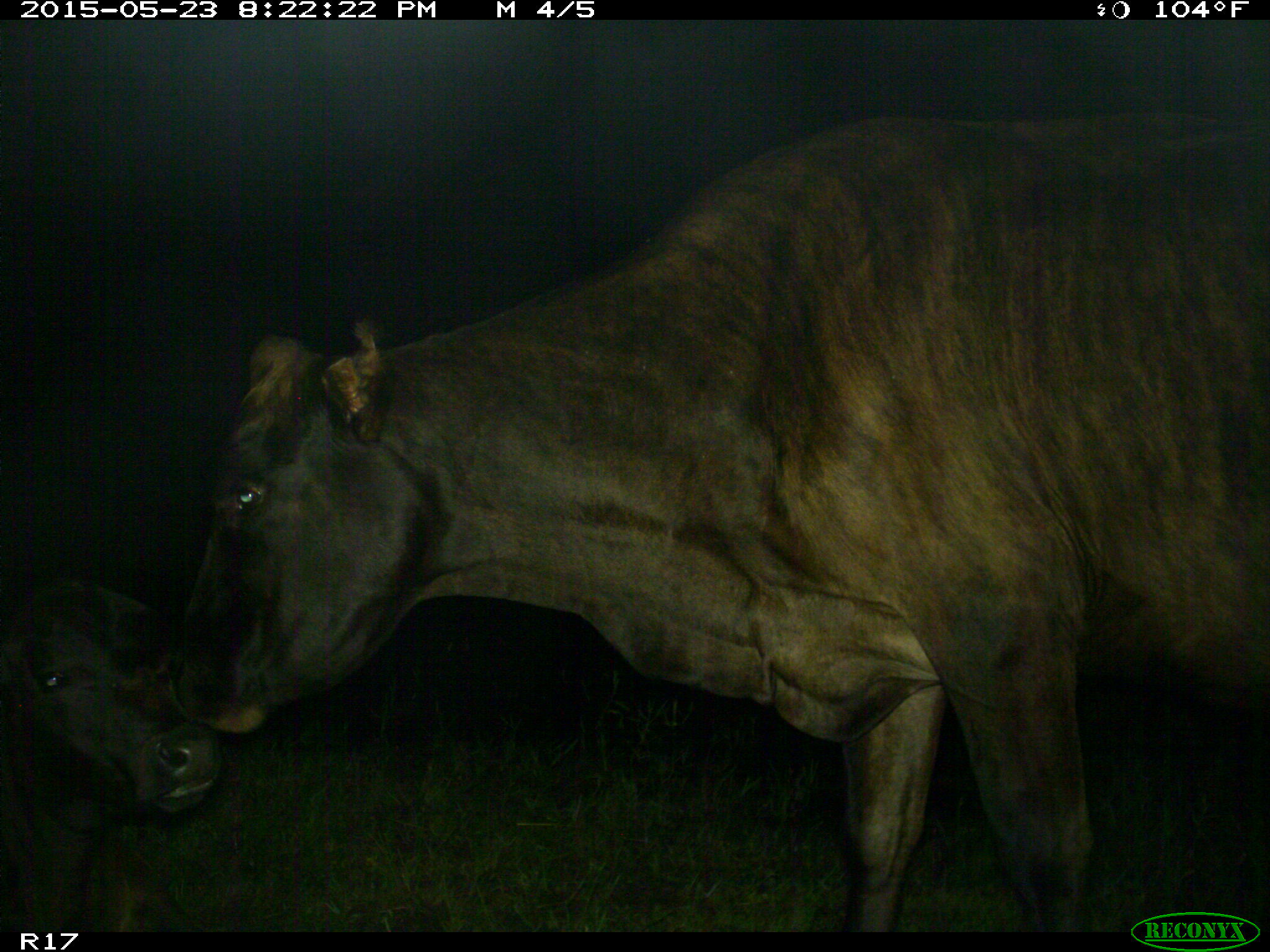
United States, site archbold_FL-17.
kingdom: Animalia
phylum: Chordata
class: Mammalia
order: Artiodactyla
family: Bovidae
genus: Bos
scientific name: Bos taurus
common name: domestic cow